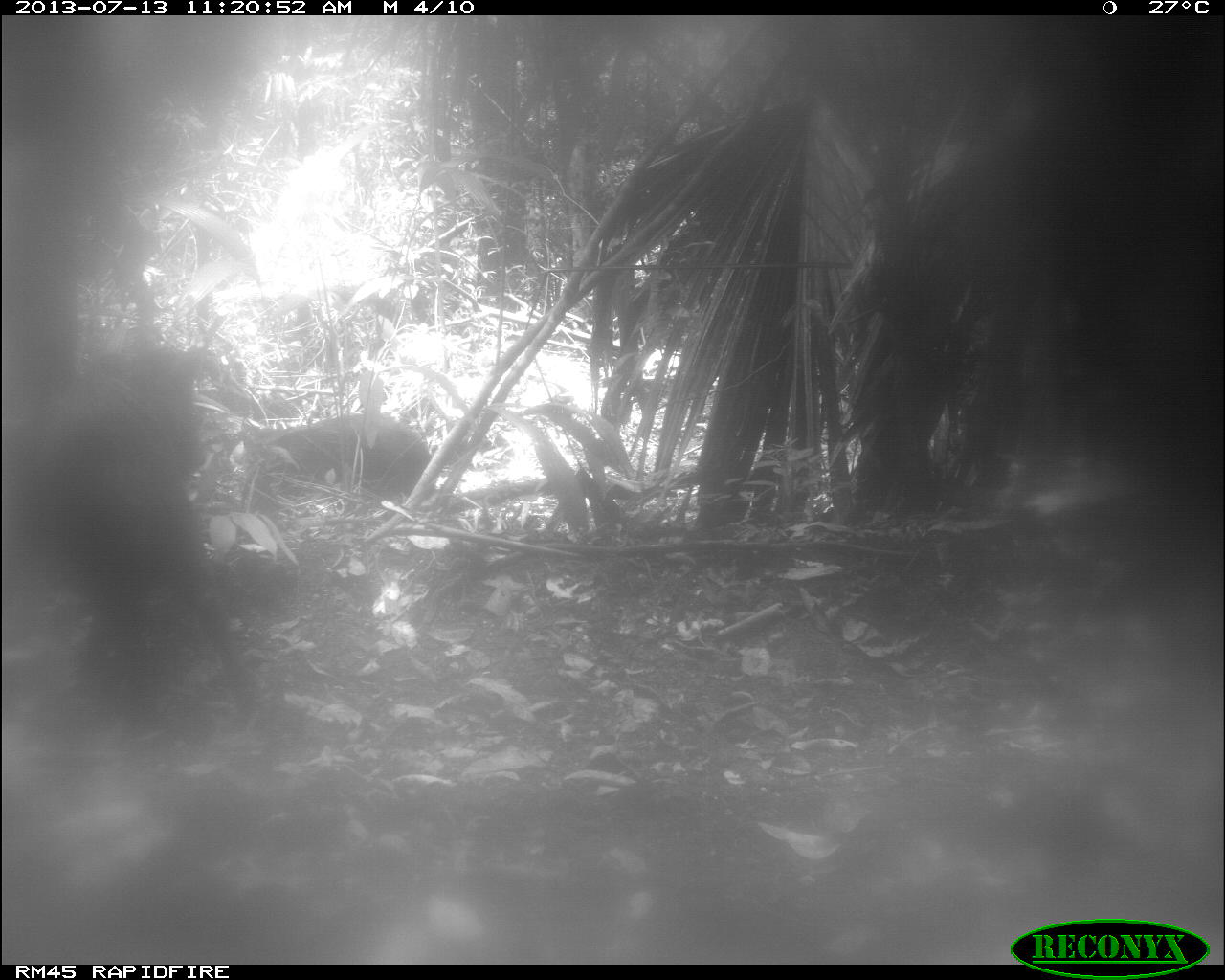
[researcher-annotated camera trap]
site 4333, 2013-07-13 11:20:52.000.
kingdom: Animalia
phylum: Chordata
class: Mammalia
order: Artiodactyla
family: Tayassuidae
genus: Tayassu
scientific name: Tayassu pecari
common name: white-lipped peccary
Tayassu pecari (white-lipped peccary), count 2.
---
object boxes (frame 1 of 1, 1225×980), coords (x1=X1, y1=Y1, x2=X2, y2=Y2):
tayassu pecari: (x1=34, y1=335, x2=316, y2=765); (x1=238, y1=414, x2=441, y2=548)